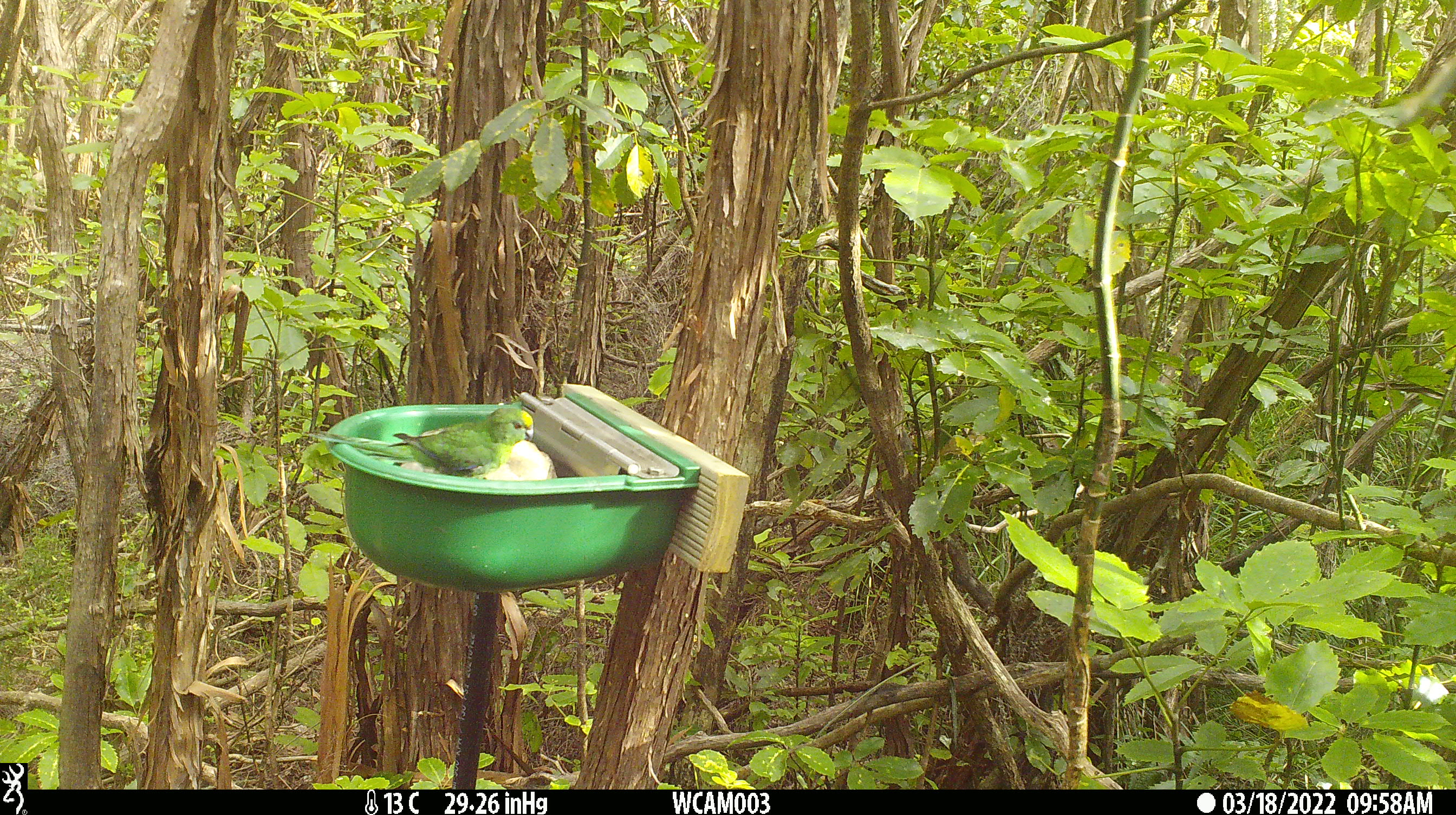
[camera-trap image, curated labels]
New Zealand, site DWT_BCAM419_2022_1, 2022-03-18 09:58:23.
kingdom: Animalia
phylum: Chordata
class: Aves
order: Psittaciformes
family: Psittaculidae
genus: Cyanoramphus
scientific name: Cyanoramphus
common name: parakeet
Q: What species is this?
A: Parakeet (Cyanoramphus).